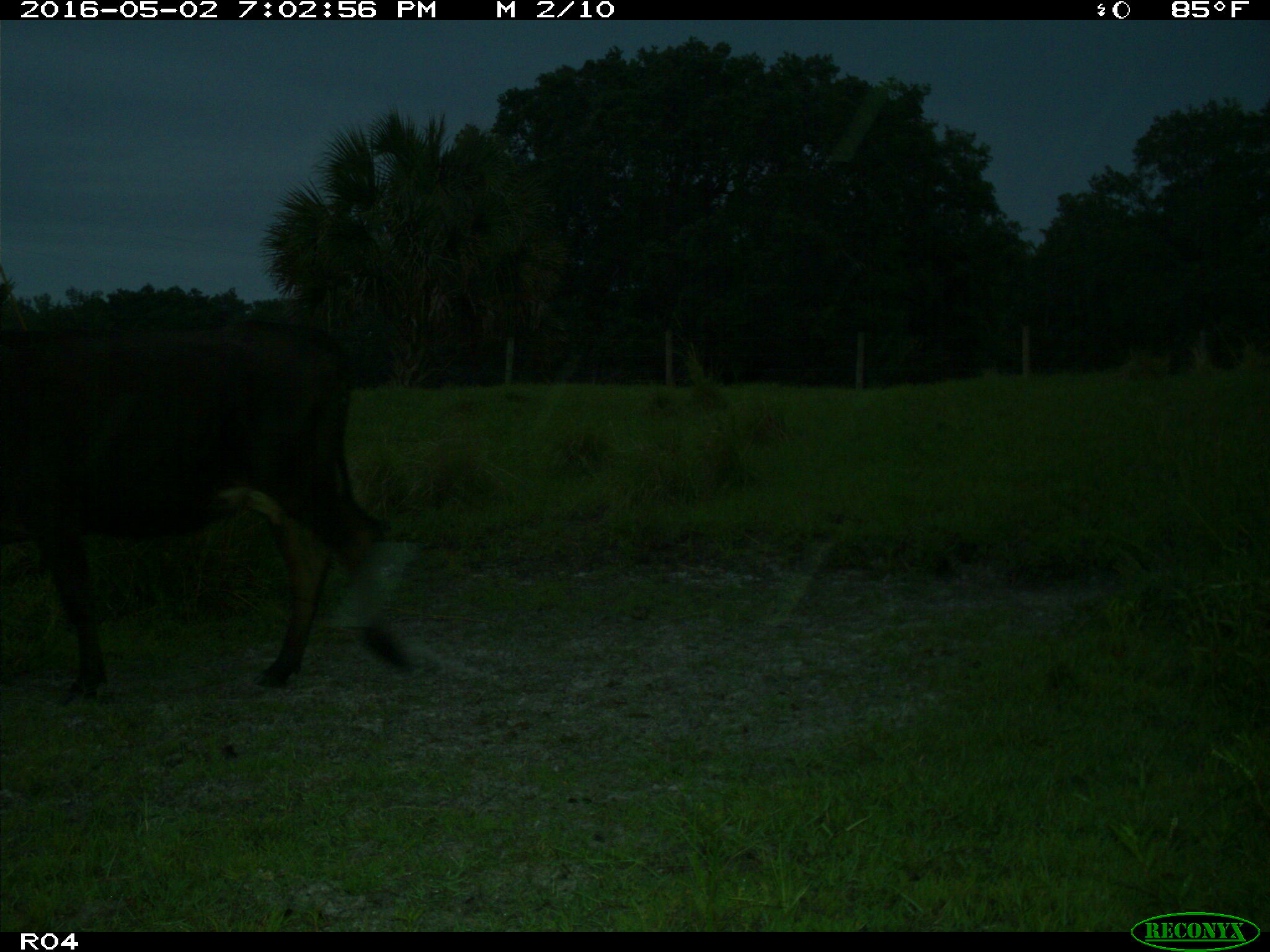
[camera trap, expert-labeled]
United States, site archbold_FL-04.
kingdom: Animalia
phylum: Chordata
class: Mammalia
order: Artiodactyla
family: Bovidae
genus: Bos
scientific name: Bos taurus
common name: domestic cow